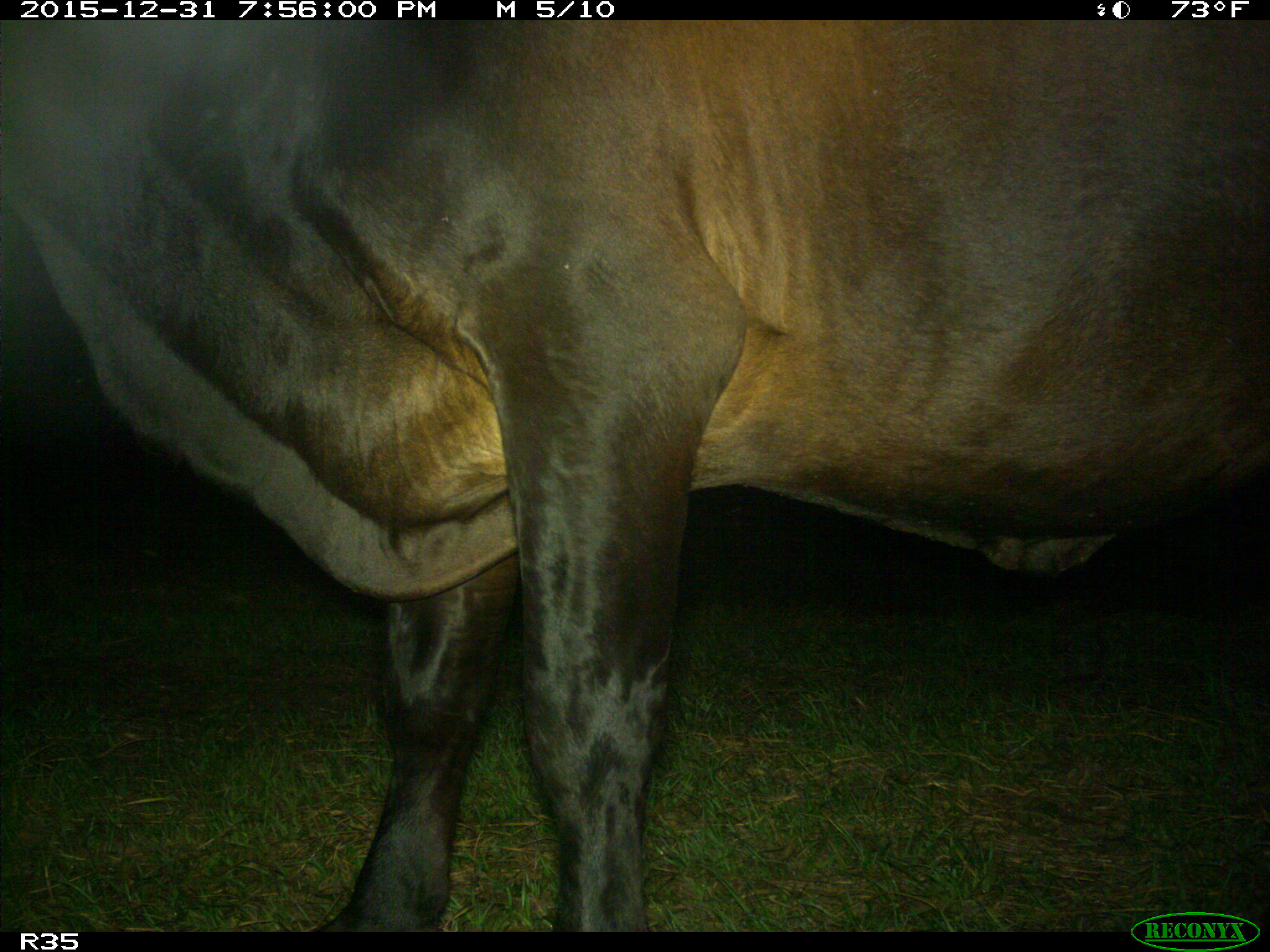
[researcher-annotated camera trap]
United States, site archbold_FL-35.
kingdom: Animalia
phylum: Chordata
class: Mammalia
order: Artiodactyla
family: Bovidae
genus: Bos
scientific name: Bos taurus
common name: domestic cow